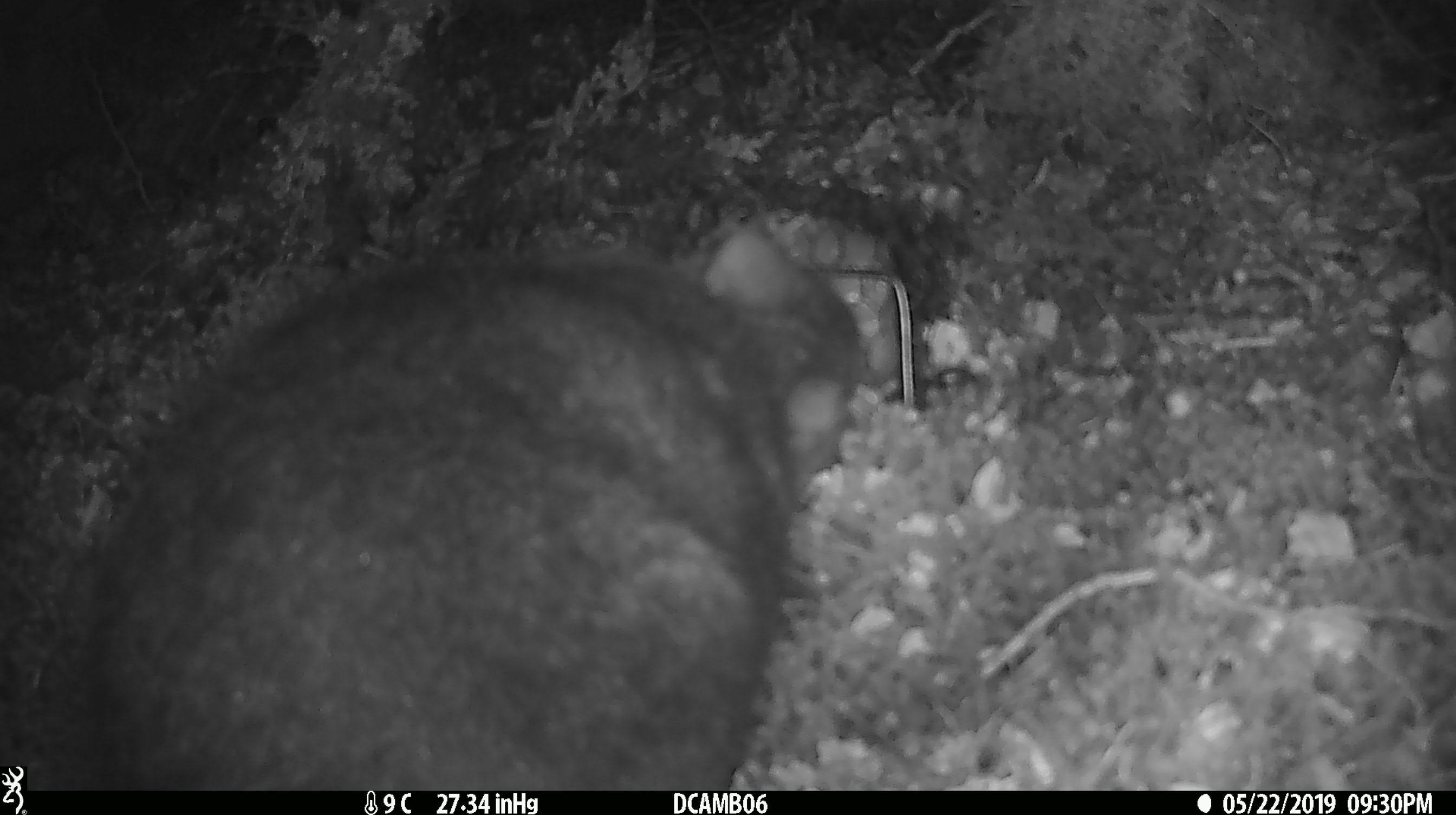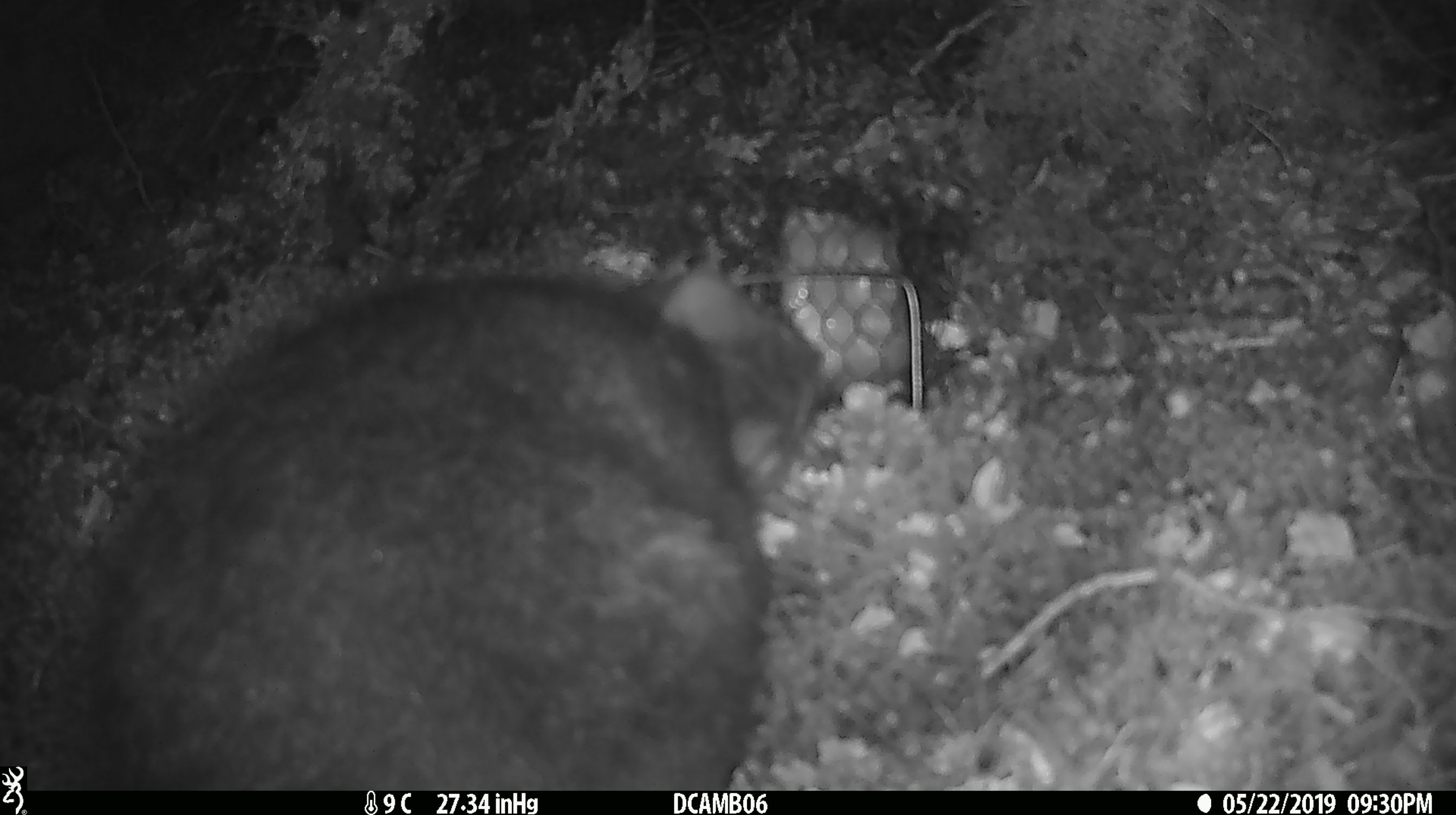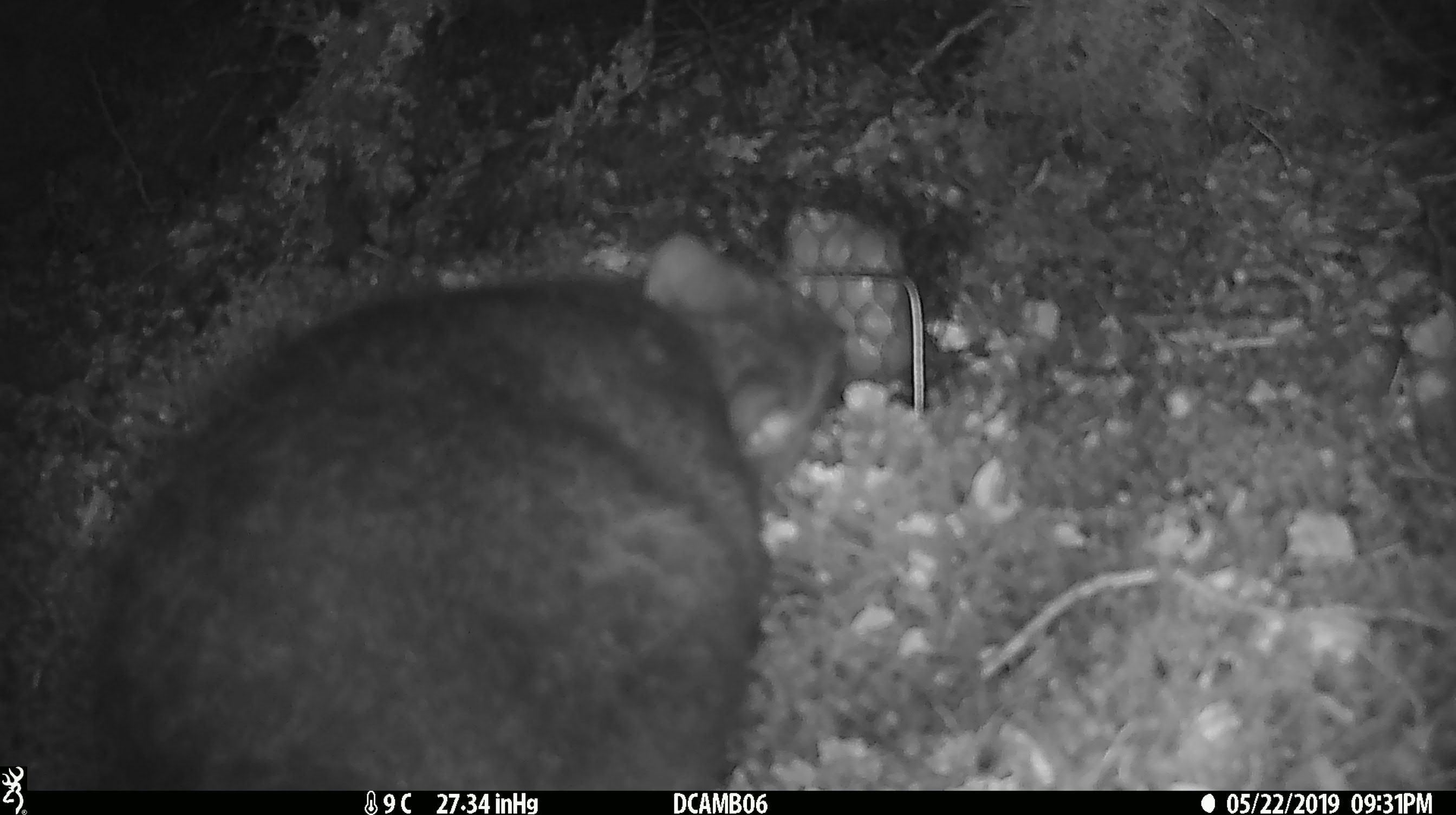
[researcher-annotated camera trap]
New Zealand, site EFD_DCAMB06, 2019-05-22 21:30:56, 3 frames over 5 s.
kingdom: Animalia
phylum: Chordata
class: Mammalia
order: Diprotodontia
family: Phalangeridae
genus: Trichosurus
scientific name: Trichosurus vulpecula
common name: common brushtail possum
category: possum